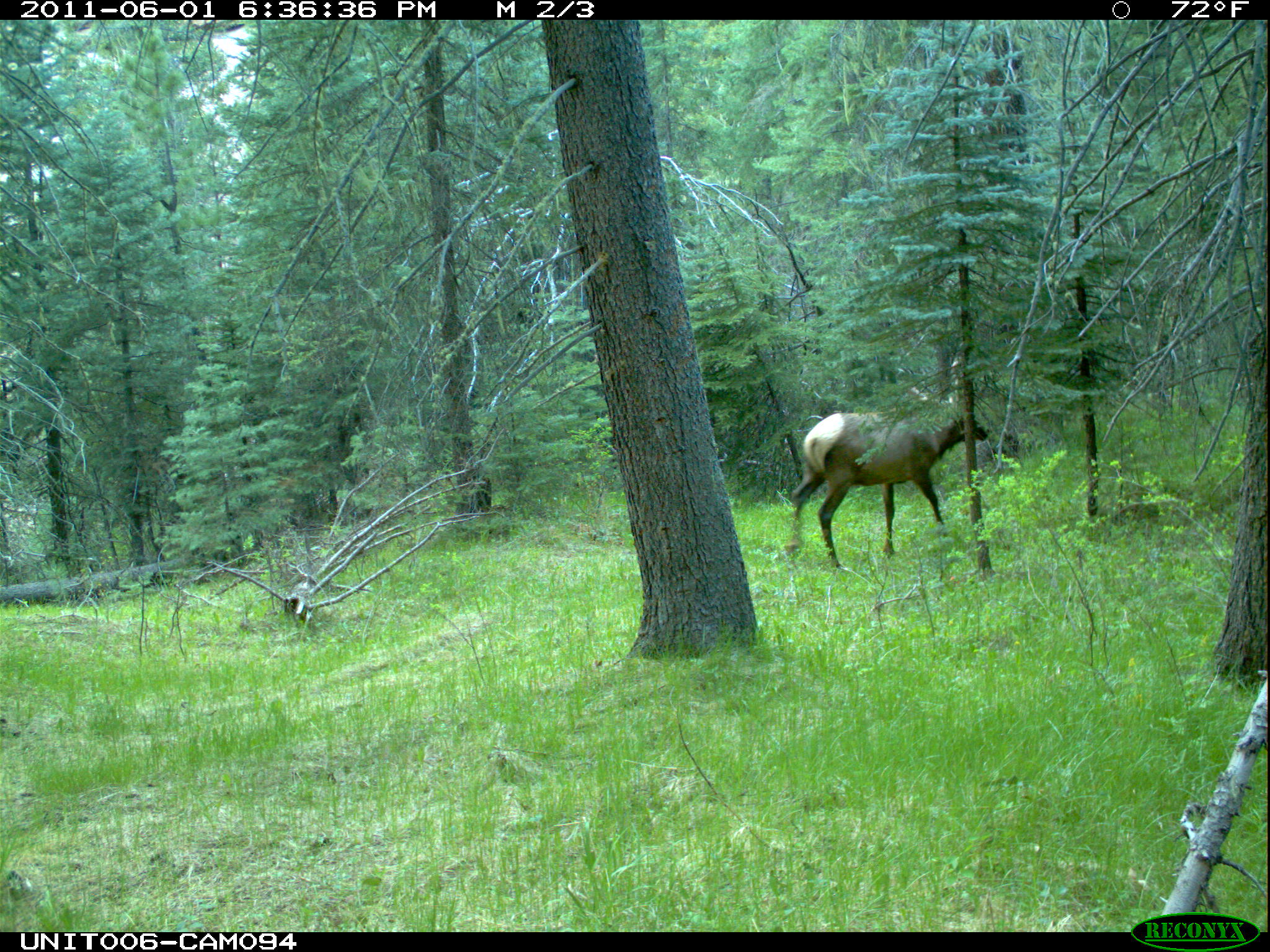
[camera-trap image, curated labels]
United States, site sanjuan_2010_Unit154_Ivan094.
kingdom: Animalia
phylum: Chordata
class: Mammalia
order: Artiodactyla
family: Cervidae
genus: Cervus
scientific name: Cervus elaphus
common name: red deer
Cervus elaphus (red deer).